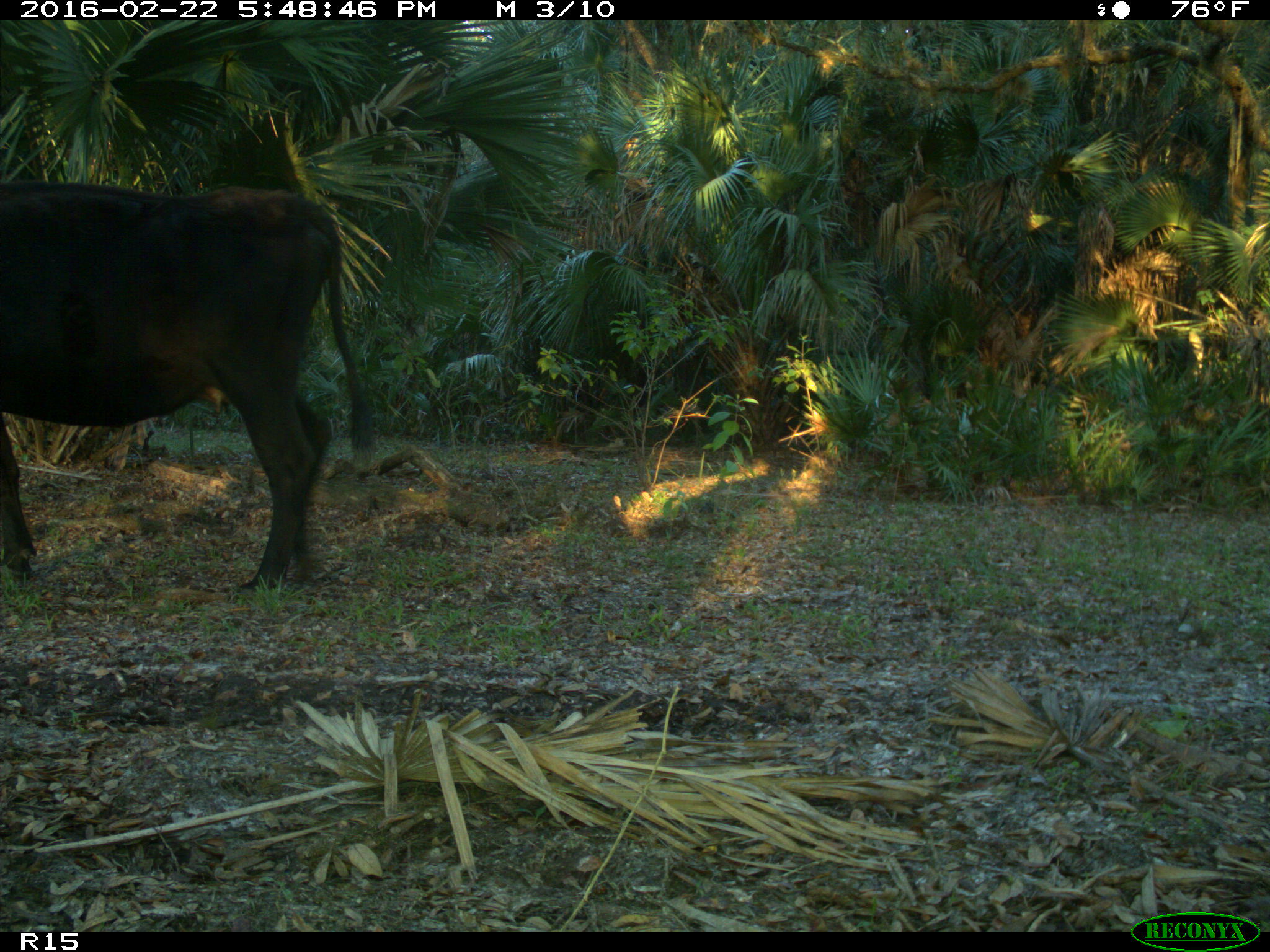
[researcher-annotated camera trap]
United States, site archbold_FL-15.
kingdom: Animalia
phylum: Chordata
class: Mammalia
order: Artiodactyla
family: Bovidae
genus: Bos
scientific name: Bos taurus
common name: domestic cow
Bos taurus (domestic cow).